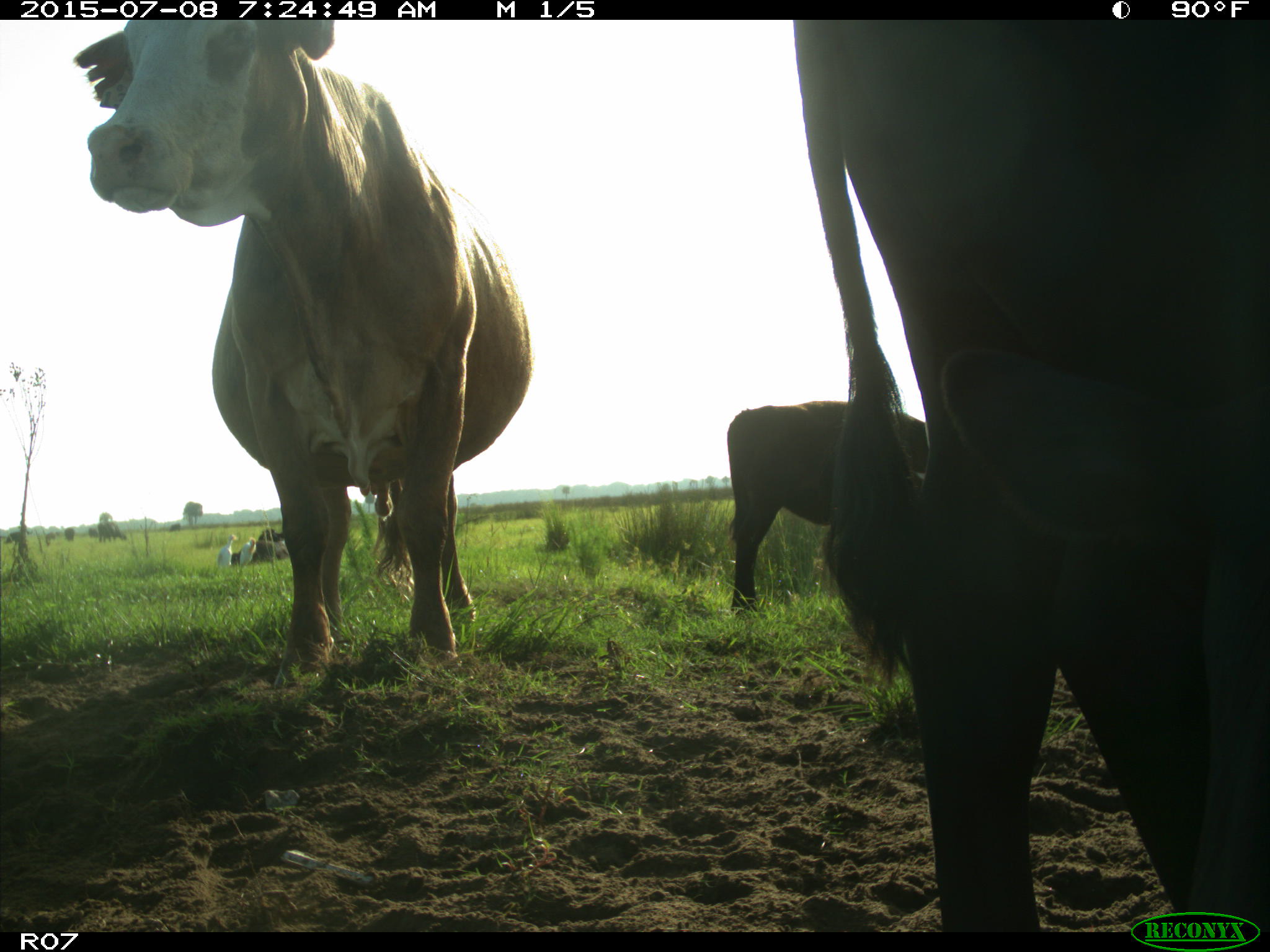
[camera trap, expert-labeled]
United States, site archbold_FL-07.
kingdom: Animalia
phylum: Chordata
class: Mammalia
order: Artiodactyla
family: Bovidae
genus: Bos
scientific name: Bos taurus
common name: domestic cow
Bos taurus (domestic cow).